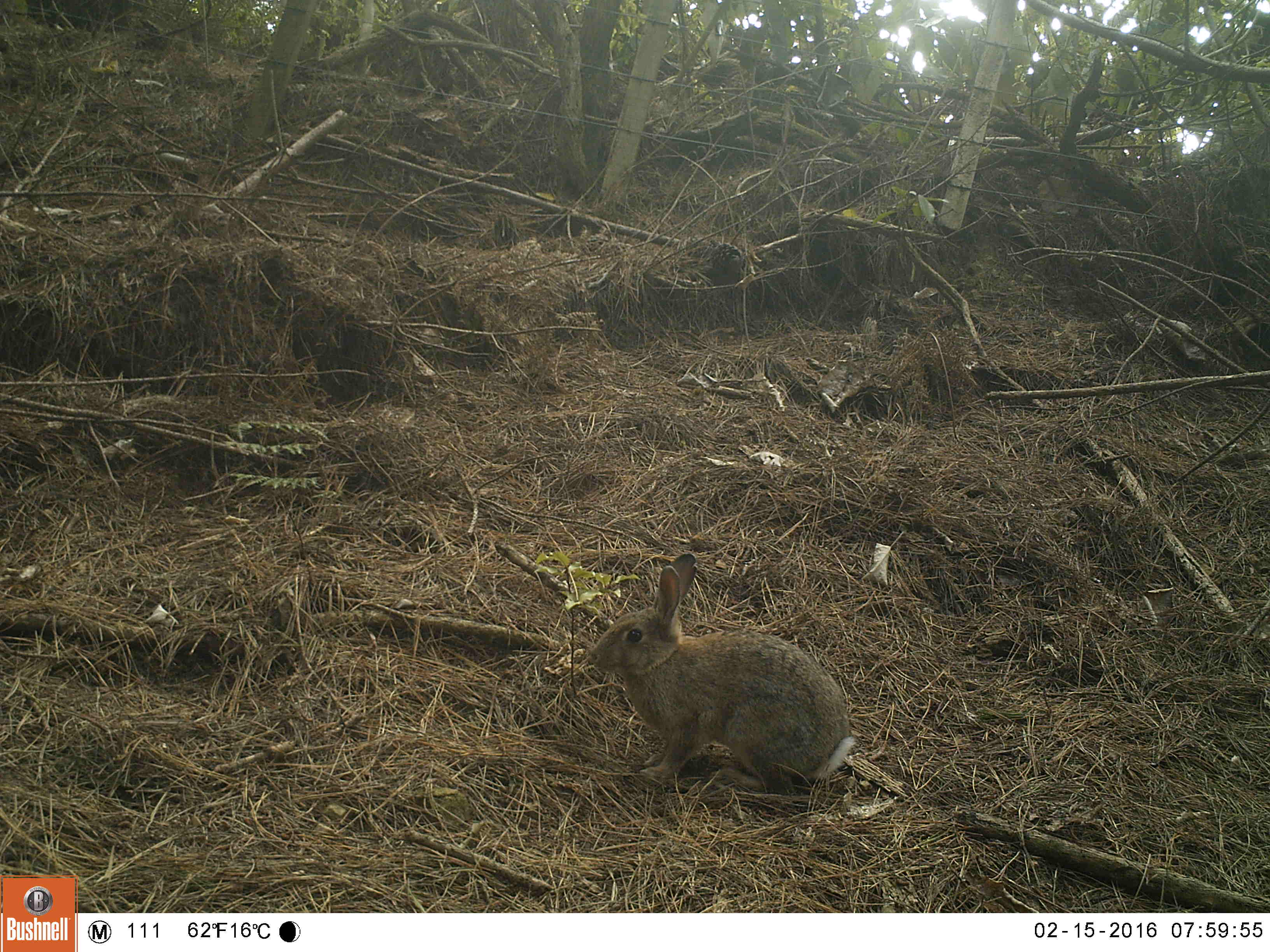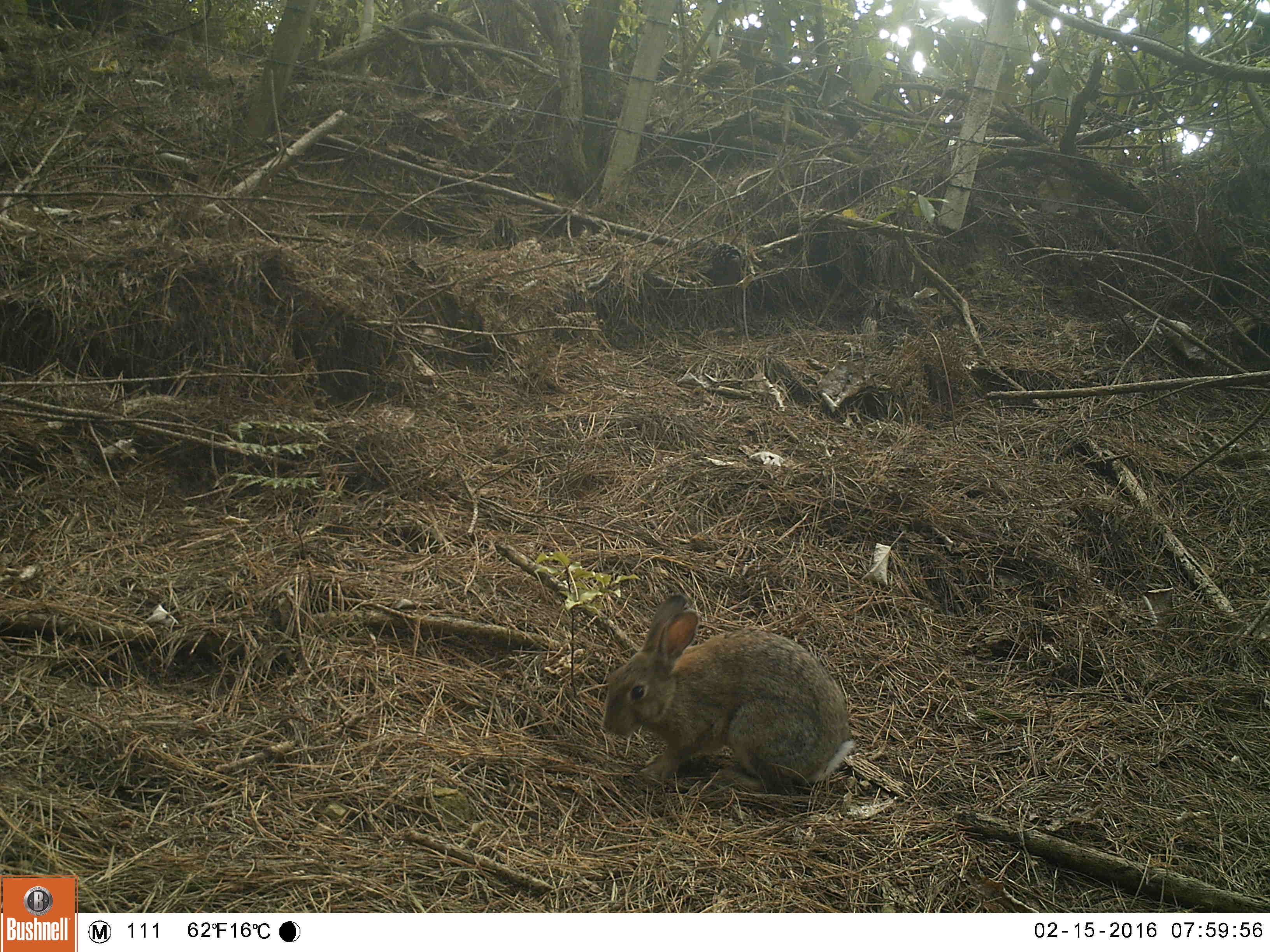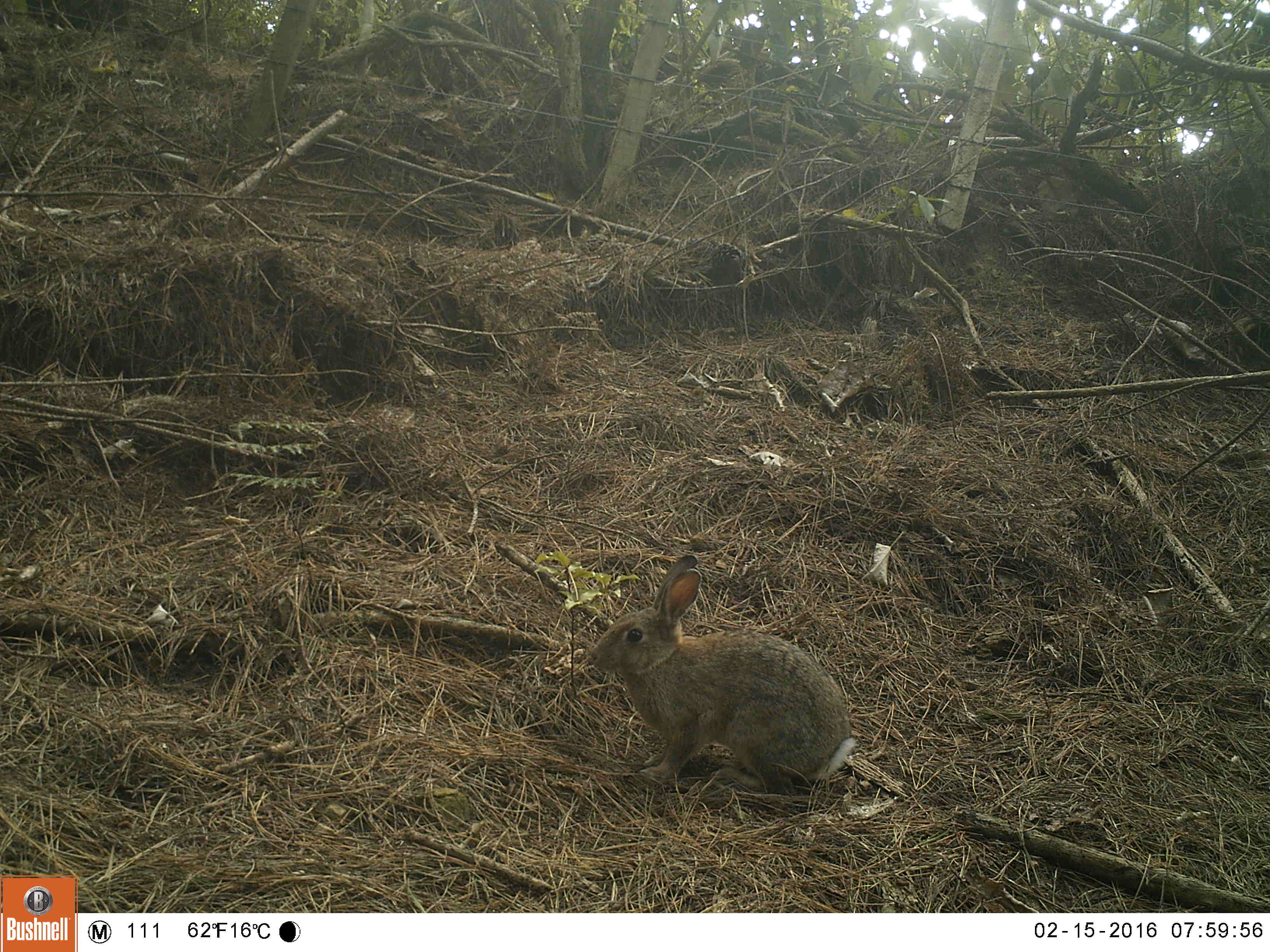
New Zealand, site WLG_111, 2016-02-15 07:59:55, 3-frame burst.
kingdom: Animalia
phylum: Chordata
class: Mammalia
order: Lagomorpha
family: Leporidae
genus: Oryctolagus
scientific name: Oryctolagus cuniculus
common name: european rabbit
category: rabbit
Rabbit (european rabbit) (Oryctolagus cuniculus).